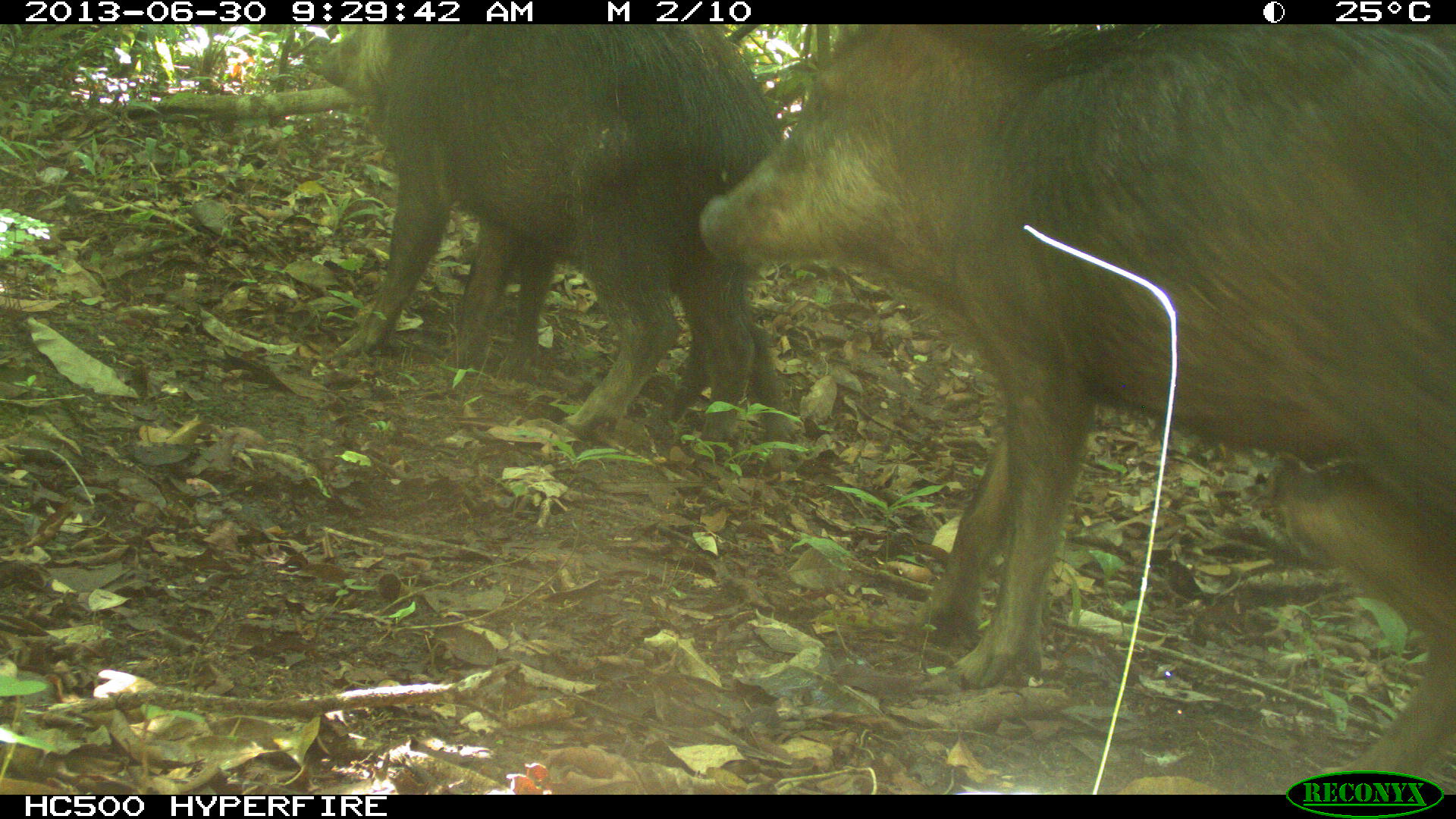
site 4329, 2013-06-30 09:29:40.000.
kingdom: Animalia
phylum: Chordata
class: Mammalia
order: Artiodactyla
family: Tayassuidae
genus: Tayassu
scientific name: Tayassu pecari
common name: white-lipped peccary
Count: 5.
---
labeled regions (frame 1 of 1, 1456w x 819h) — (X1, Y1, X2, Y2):
tayassu pecari: (698, 21, 1456, 793); (299, 21, 786, 437); (493, 240, 783, 440)